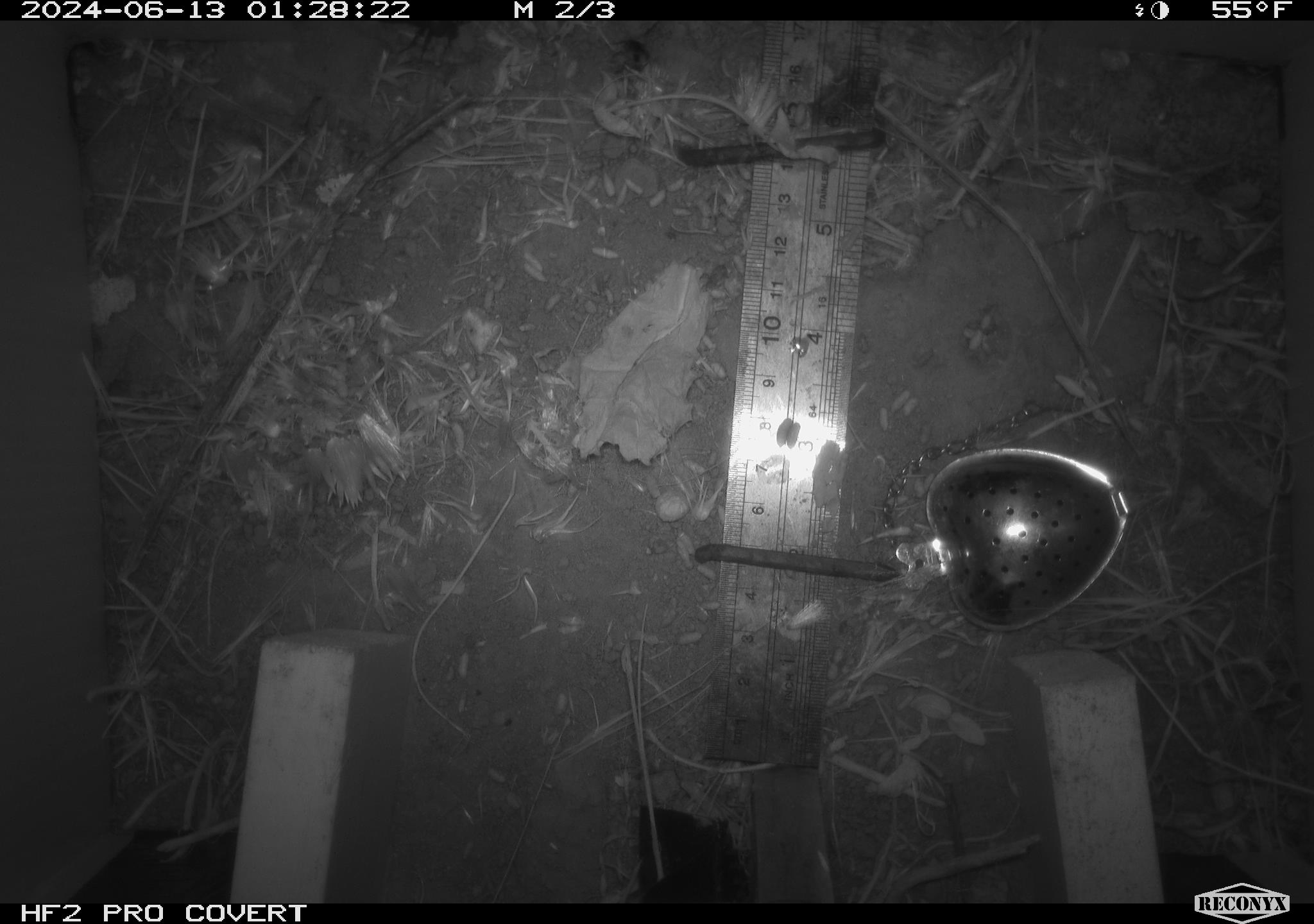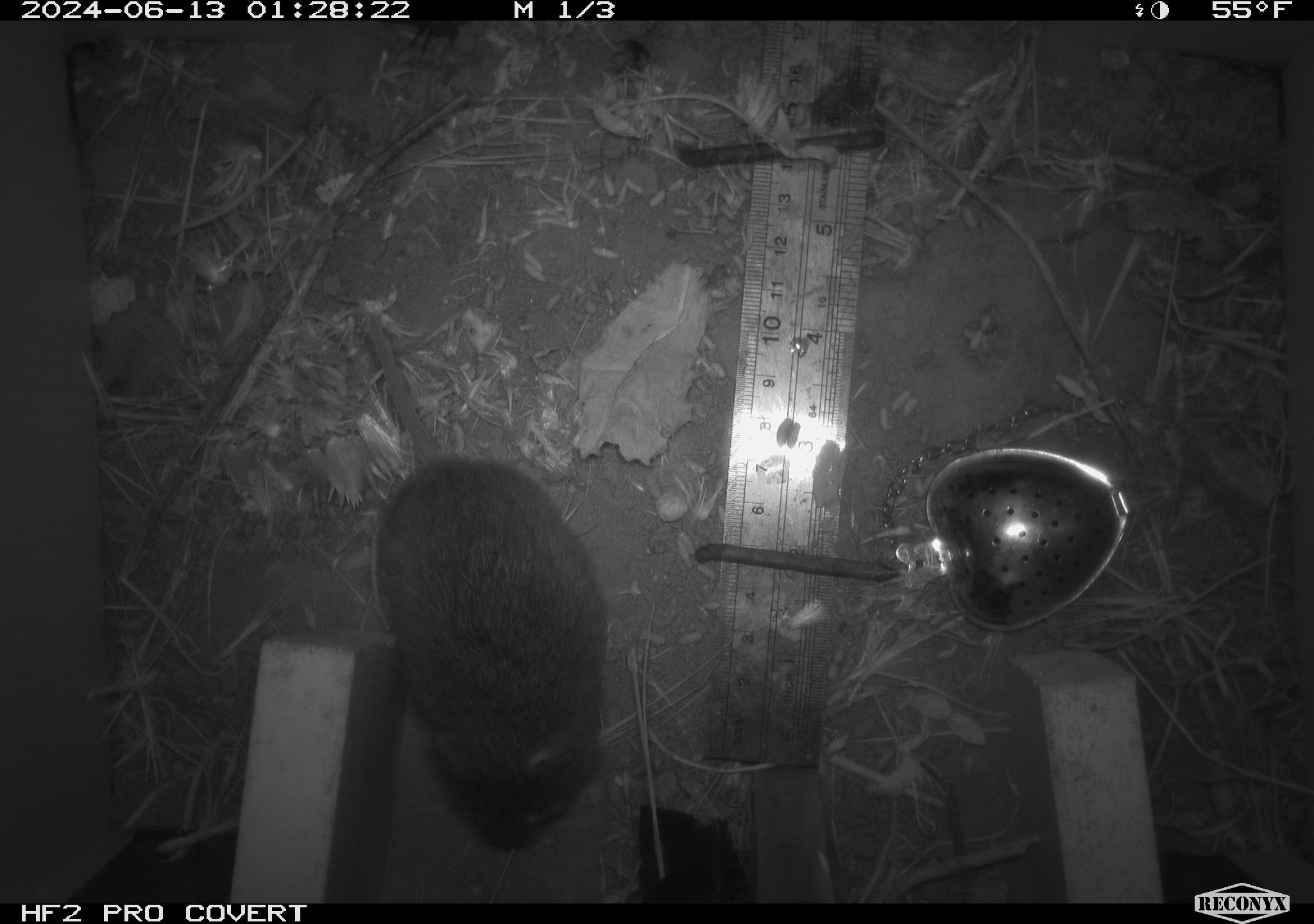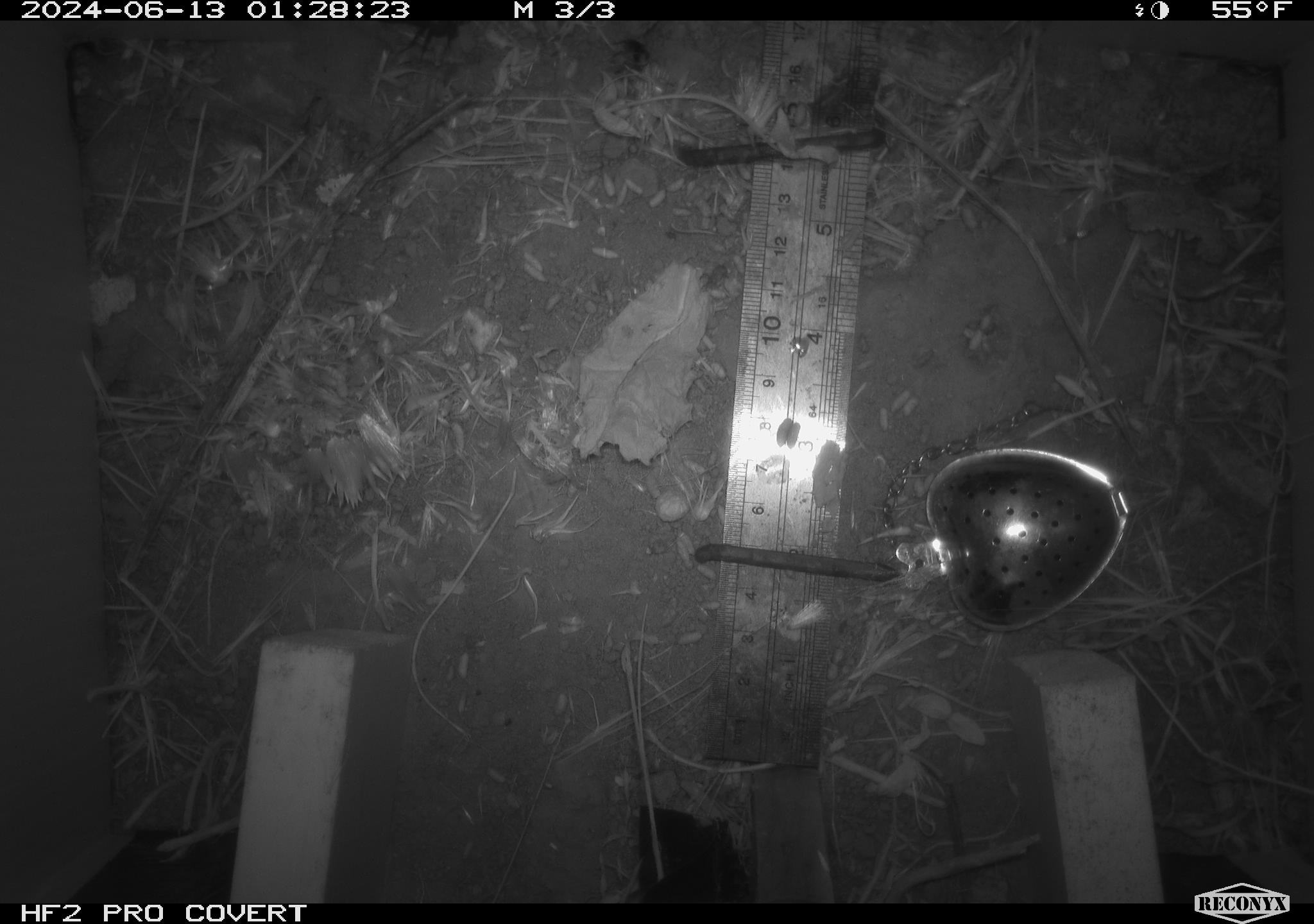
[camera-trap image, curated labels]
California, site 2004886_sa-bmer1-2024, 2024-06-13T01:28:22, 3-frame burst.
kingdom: Animalia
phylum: Chordata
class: Mammalia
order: Rodentia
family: Cricetidae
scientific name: Cricetidae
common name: hamsters, voles, lemmings, and allies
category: cricetidae family